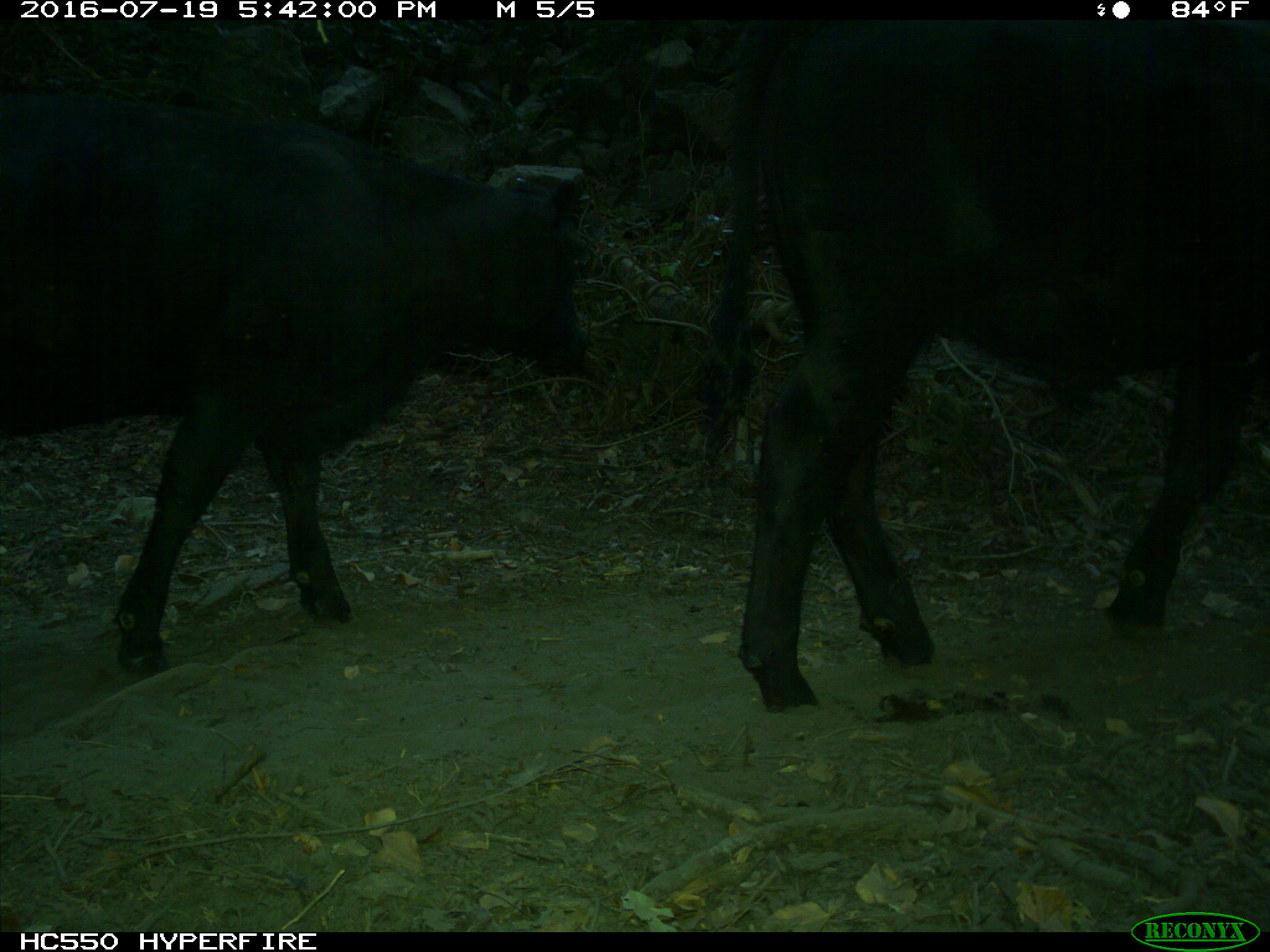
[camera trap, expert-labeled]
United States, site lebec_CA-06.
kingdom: Animalia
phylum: Chordata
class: Mammalia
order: Artiodactyla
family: Bovidae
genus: Bos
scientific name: Bos taurus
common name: domestic cow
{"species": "Bos taurus (domestic cow)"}